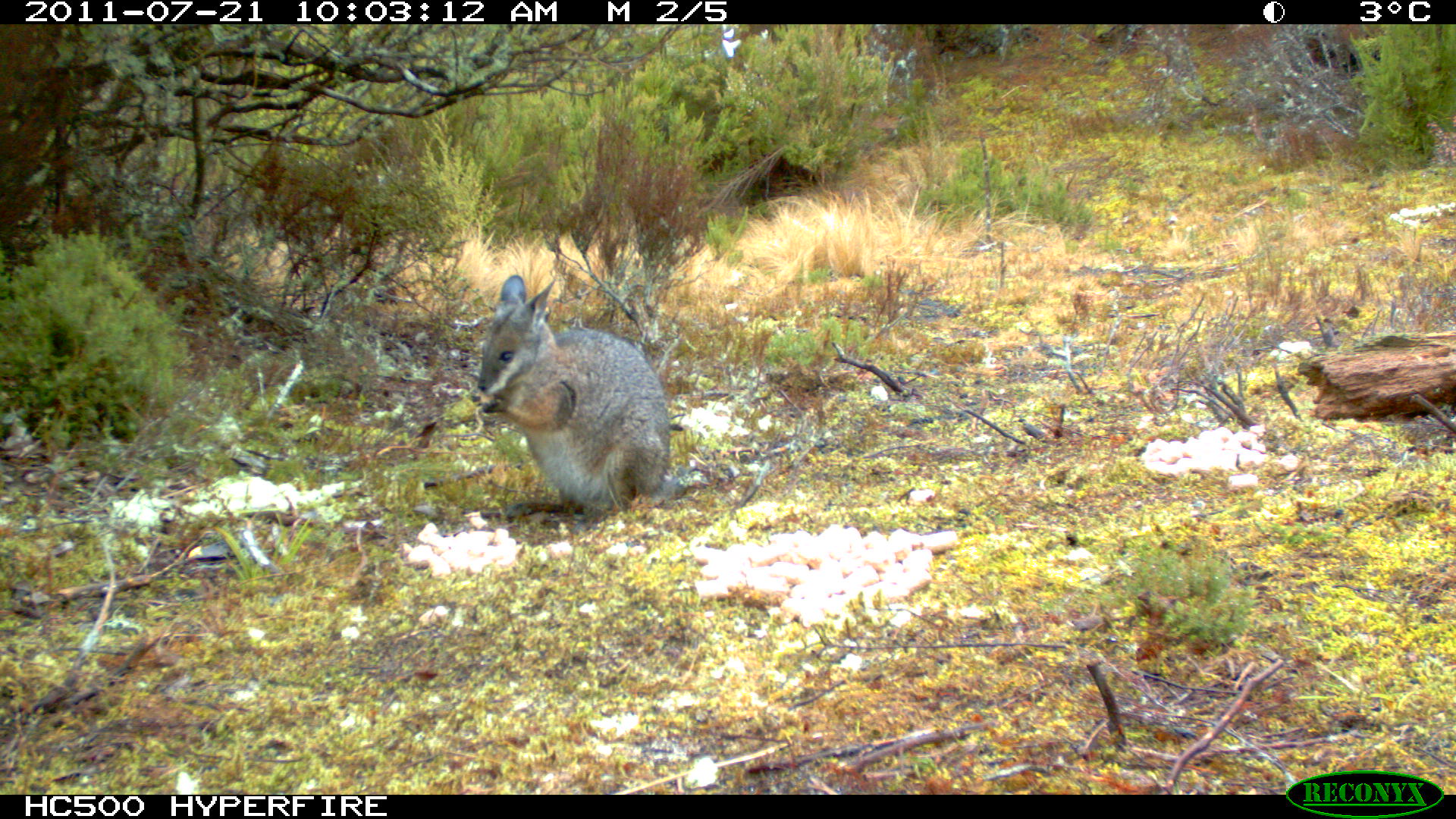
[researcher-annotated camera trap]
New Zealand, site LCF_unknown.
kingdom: Animalia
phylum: Chordata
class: Mammalia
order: Diprotodontia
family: Macropodidae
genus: Notamacropus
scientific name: Notamacropus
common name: wallaby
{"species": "wallaby (Notamacropus)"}